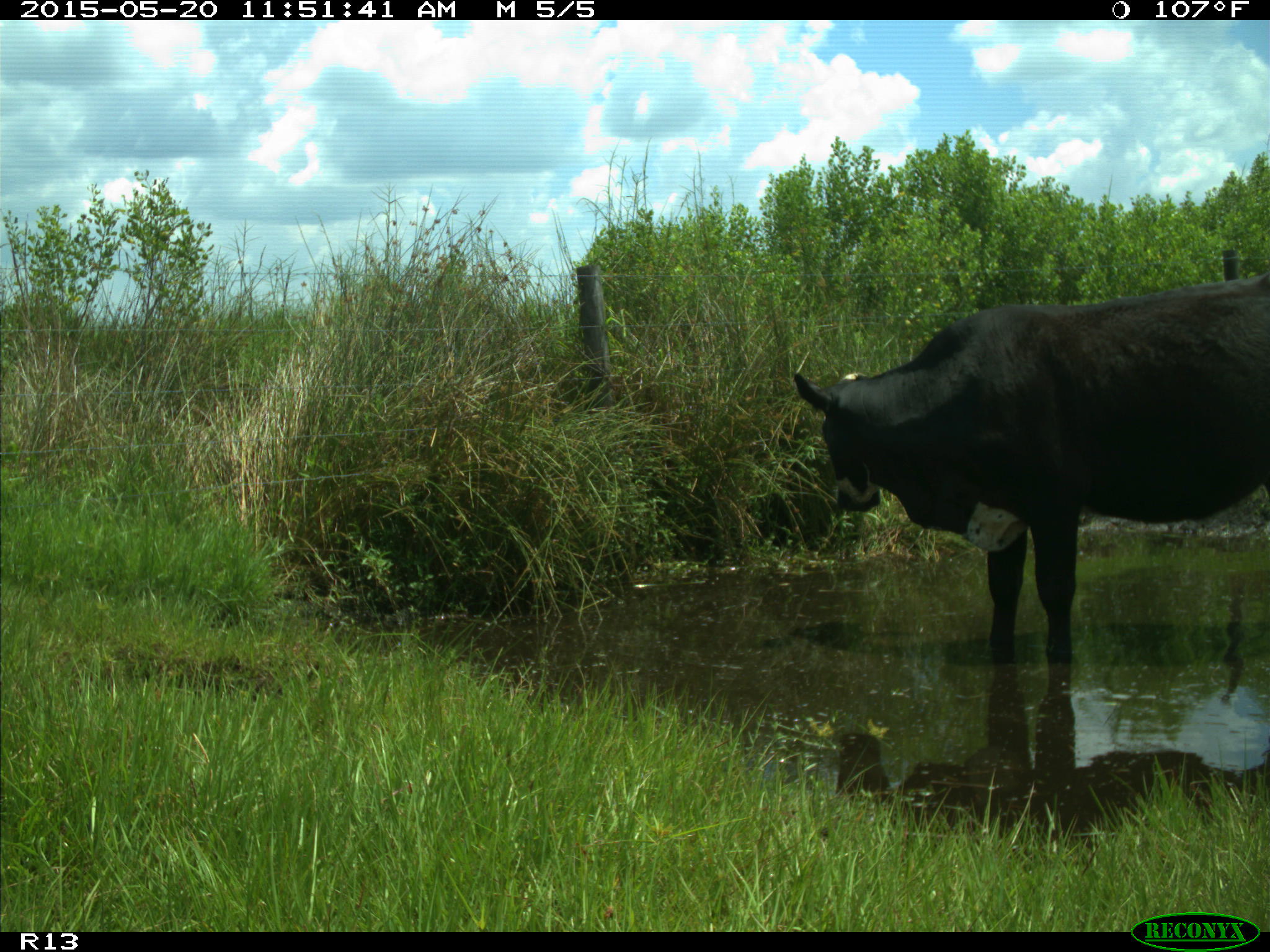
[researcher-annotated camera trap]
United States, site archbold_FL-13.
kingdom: Animalia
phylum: Chordata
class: Mammalia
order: Artiodactyla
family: Bovidae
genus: Bos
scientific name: Bos taurus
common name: domestic cow